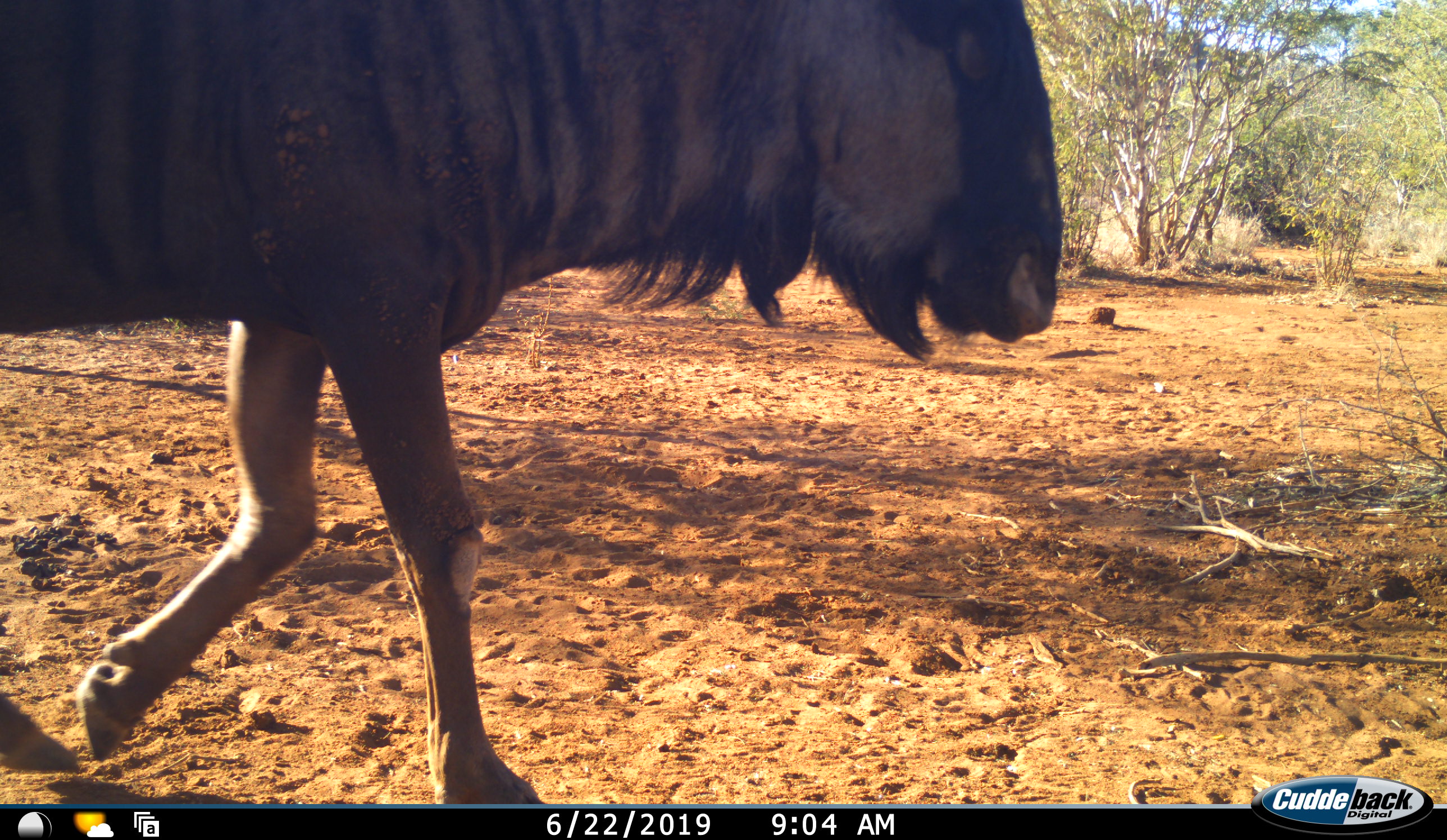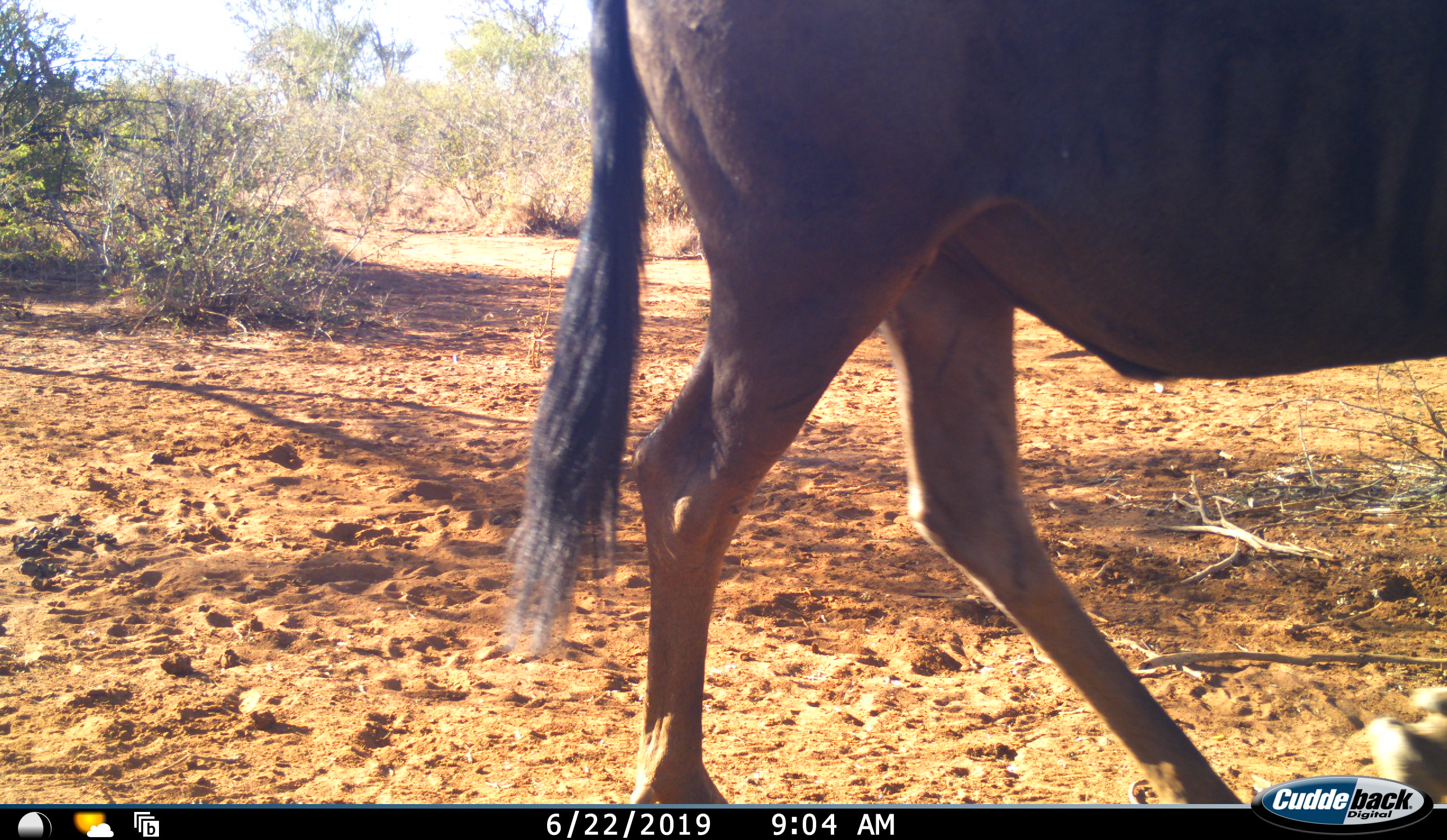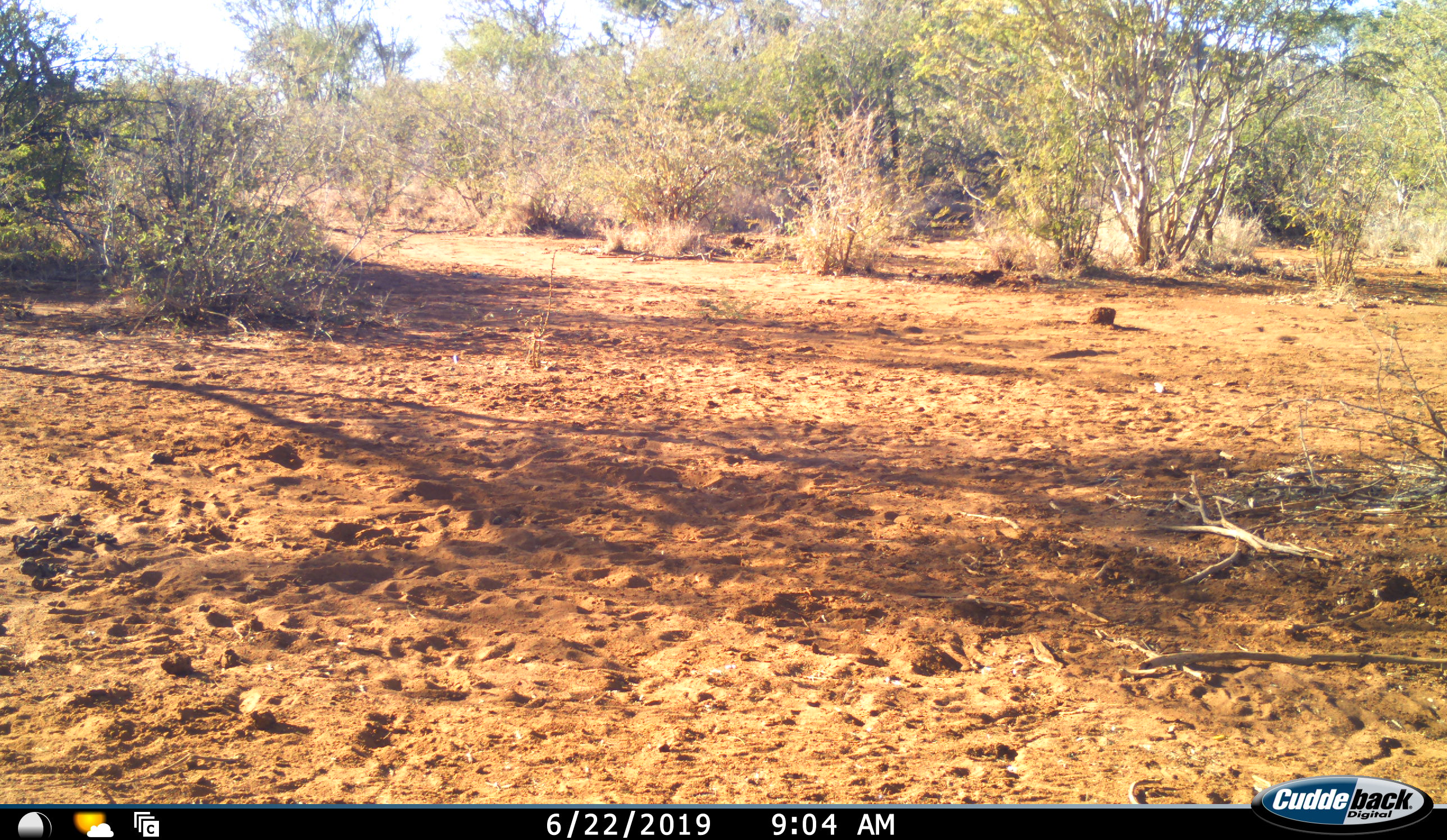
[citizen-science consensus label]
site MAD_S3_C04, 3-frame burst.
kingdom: Animalia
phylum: Chordata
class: Mammalia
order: Artiodactyla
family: Bovidae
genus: Connochaetes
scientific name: Connochaetes taurinus taurinus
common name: blue wildebeest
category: wildebeestblue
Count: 1.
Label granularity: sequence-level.